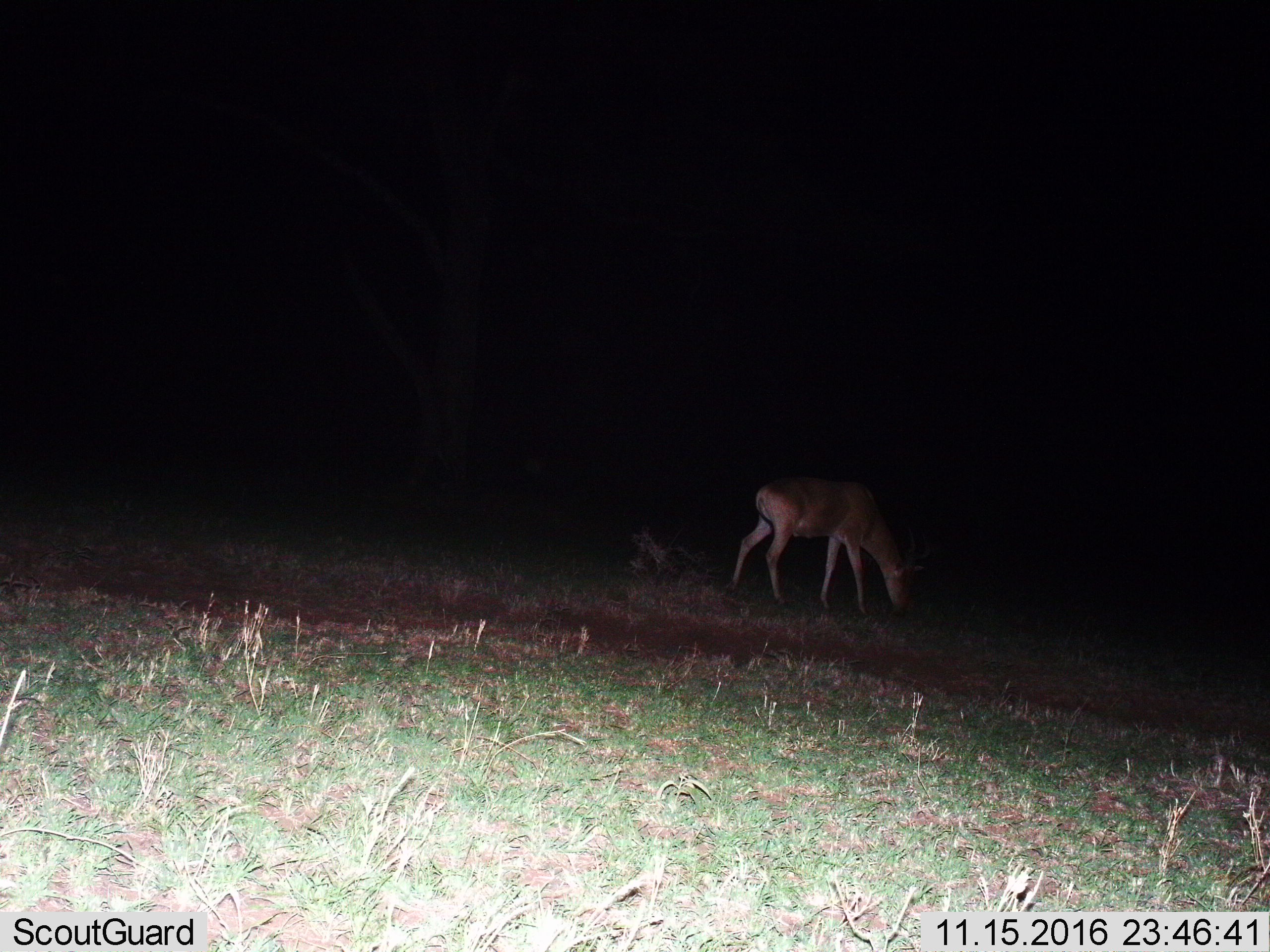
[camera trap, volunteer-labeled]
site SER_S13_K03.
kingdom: Animalia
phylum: Chordata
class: Mammalia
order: Artiodactyla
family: Bovidae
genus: Nanger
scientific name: Nanger granti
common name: grant's gazelle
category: gazellegrants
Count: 1.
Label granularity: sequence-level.